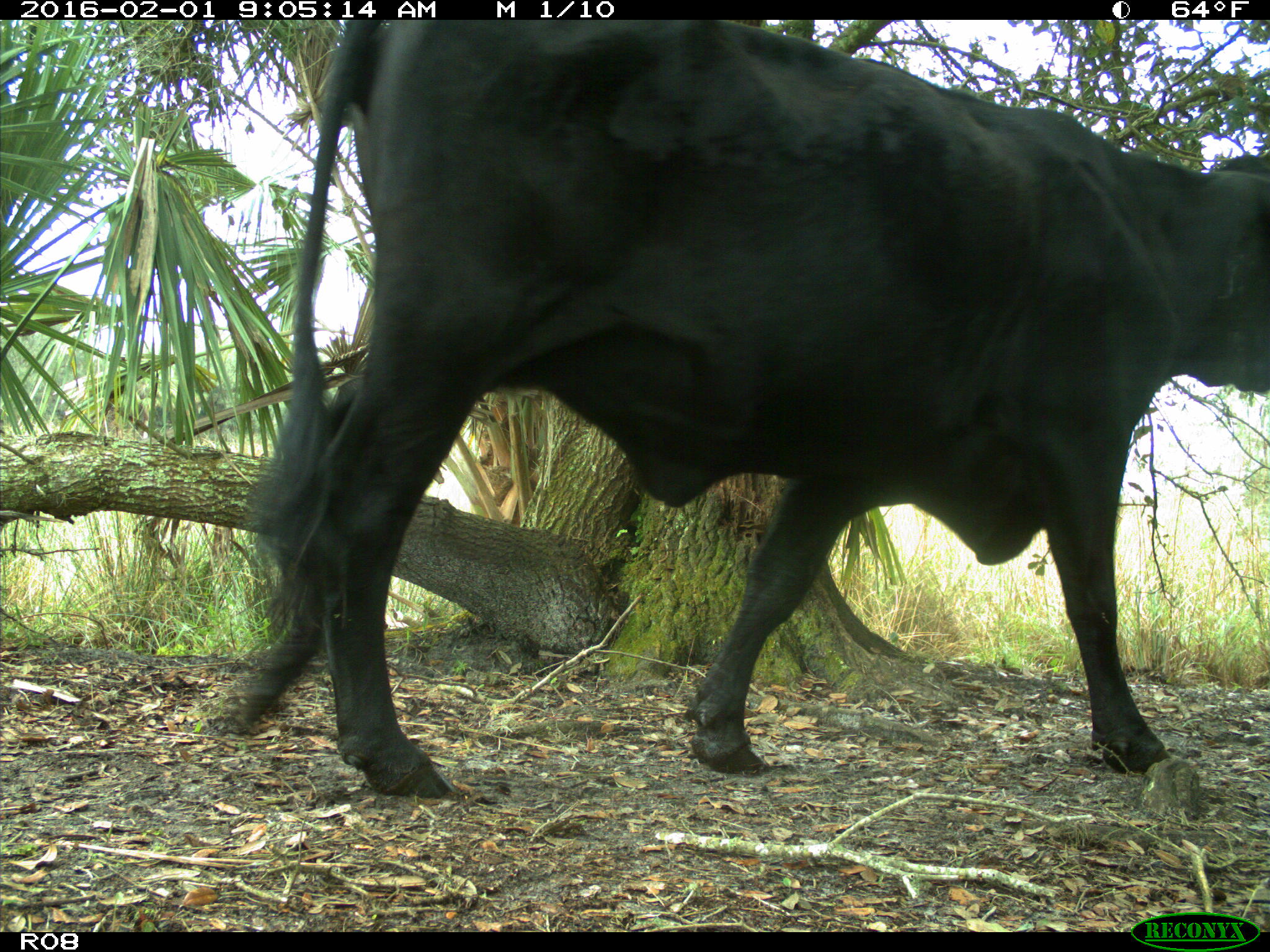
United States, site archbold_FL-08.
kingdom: Animalia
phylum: Chordata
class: Mammalia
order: Artiodactyla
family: Bovidae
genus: Bos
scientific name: Bos taurus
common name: domestic cow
Bos taurus (domestic cow).